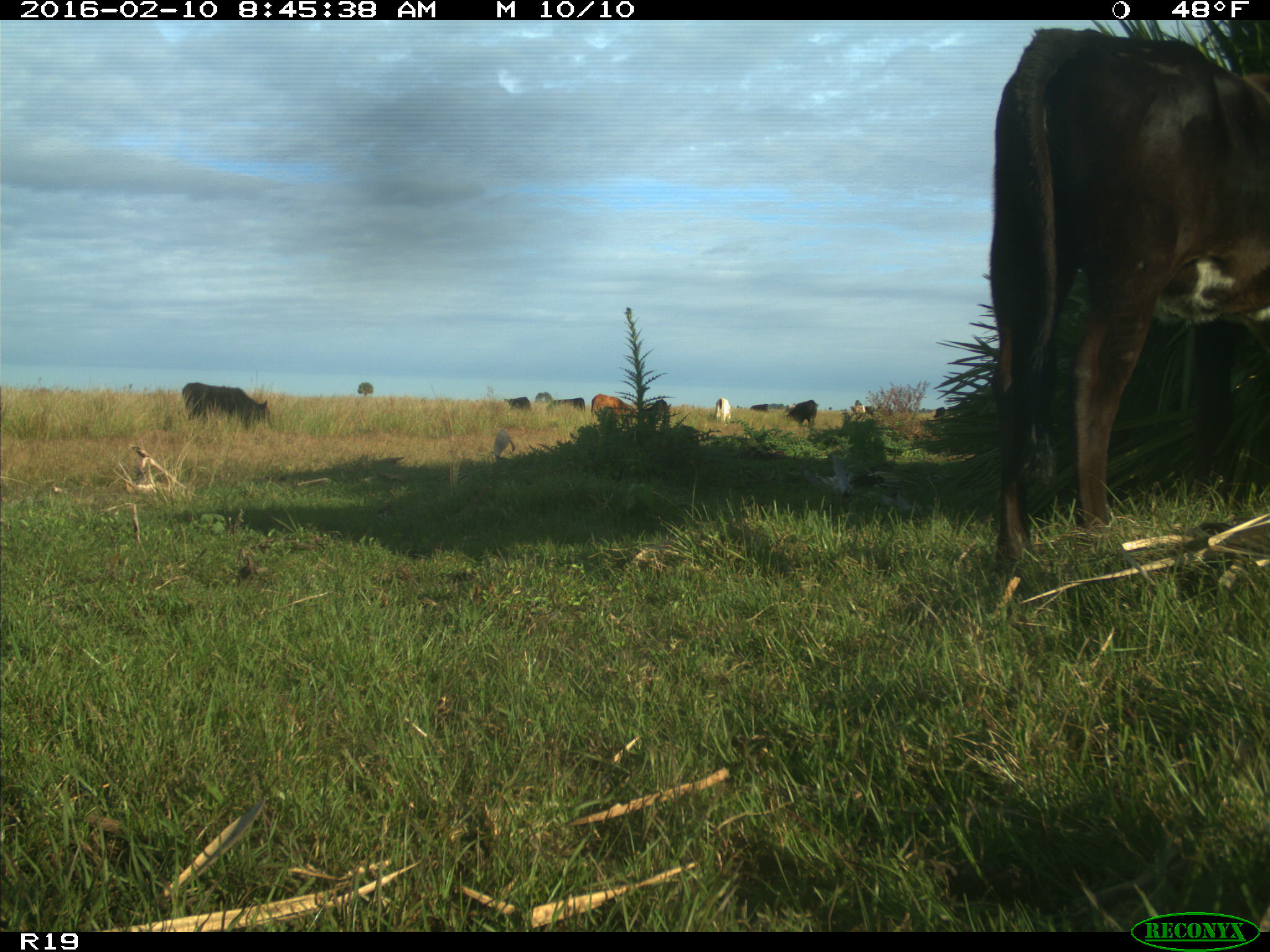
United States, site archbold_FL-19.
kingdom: Animalia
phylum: Chordata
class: Mammalia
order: Artiodactyla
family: Bovidae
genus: Bos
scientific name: Bos taurus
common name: domestic cow